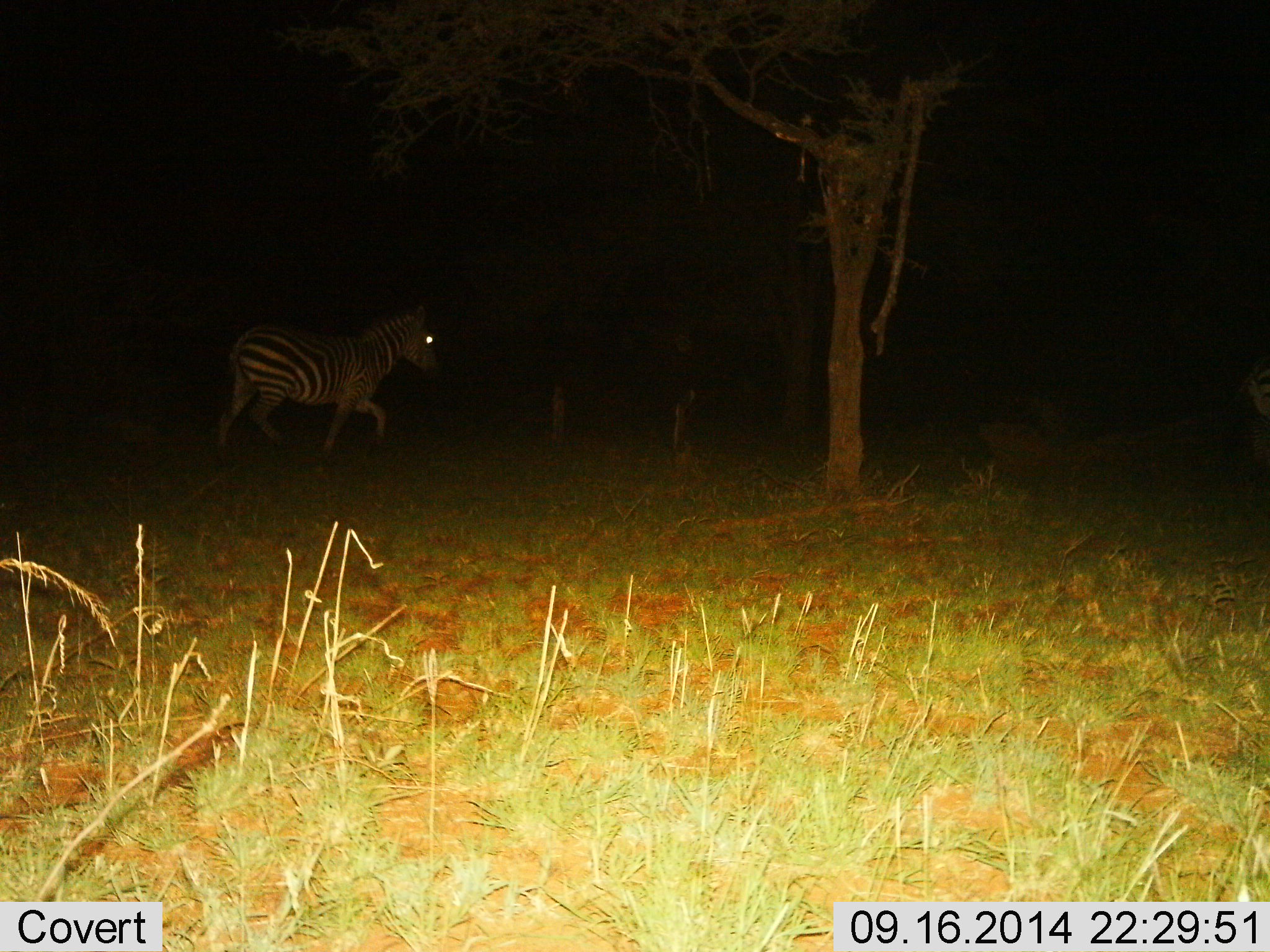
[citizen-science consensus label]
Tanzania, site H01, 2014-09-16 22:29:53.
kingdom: Animalia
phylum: Chordata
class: Mammalia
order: Perissodactyla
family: Equidae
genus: Equus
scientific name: Equus quagga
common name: plains zebra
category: zebra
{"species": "zebra (plains zebra) (Equus quagga)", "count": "1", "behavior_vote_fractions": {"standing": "10%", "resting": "0%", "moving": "90%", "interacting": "0%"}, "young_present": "0%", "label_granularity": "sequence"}